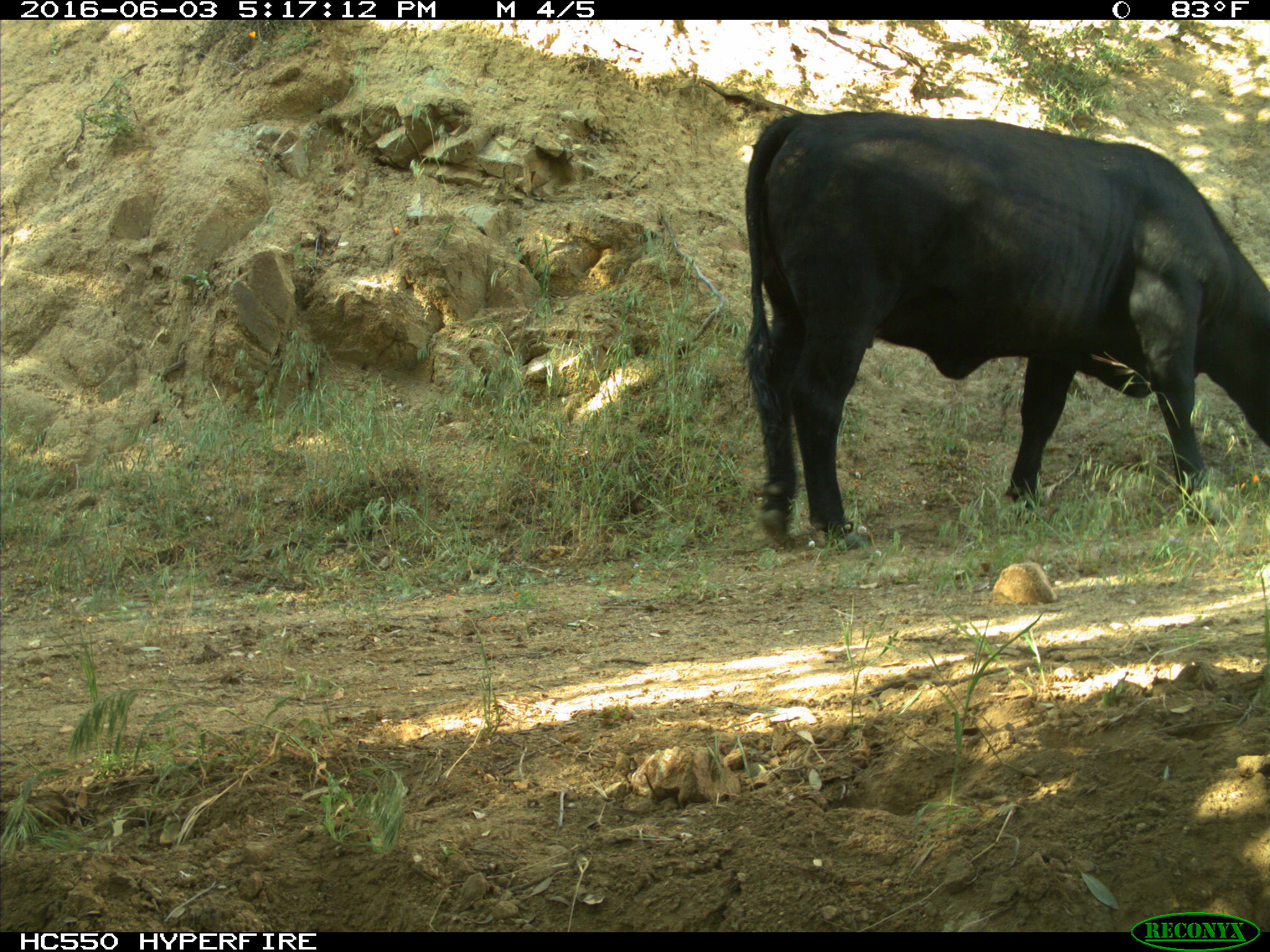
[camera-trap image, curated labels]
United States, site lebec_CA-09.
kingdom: Animalia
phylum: Chordata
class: Mammalia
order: Artiodactyla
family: Bovidae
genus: Bos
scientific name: Bos taurus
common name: domestic cow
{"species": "Bos taurus (domestic cow)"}